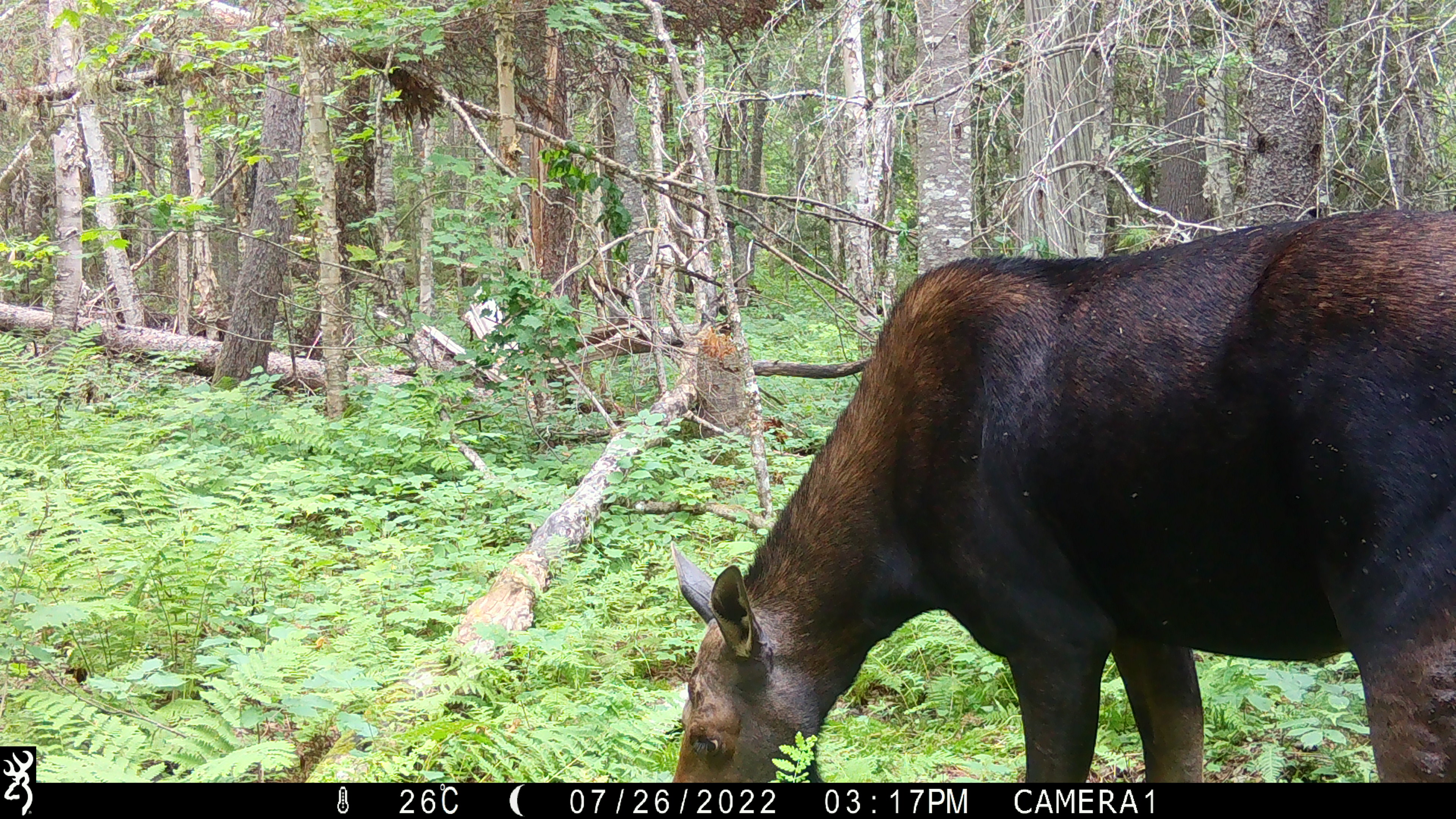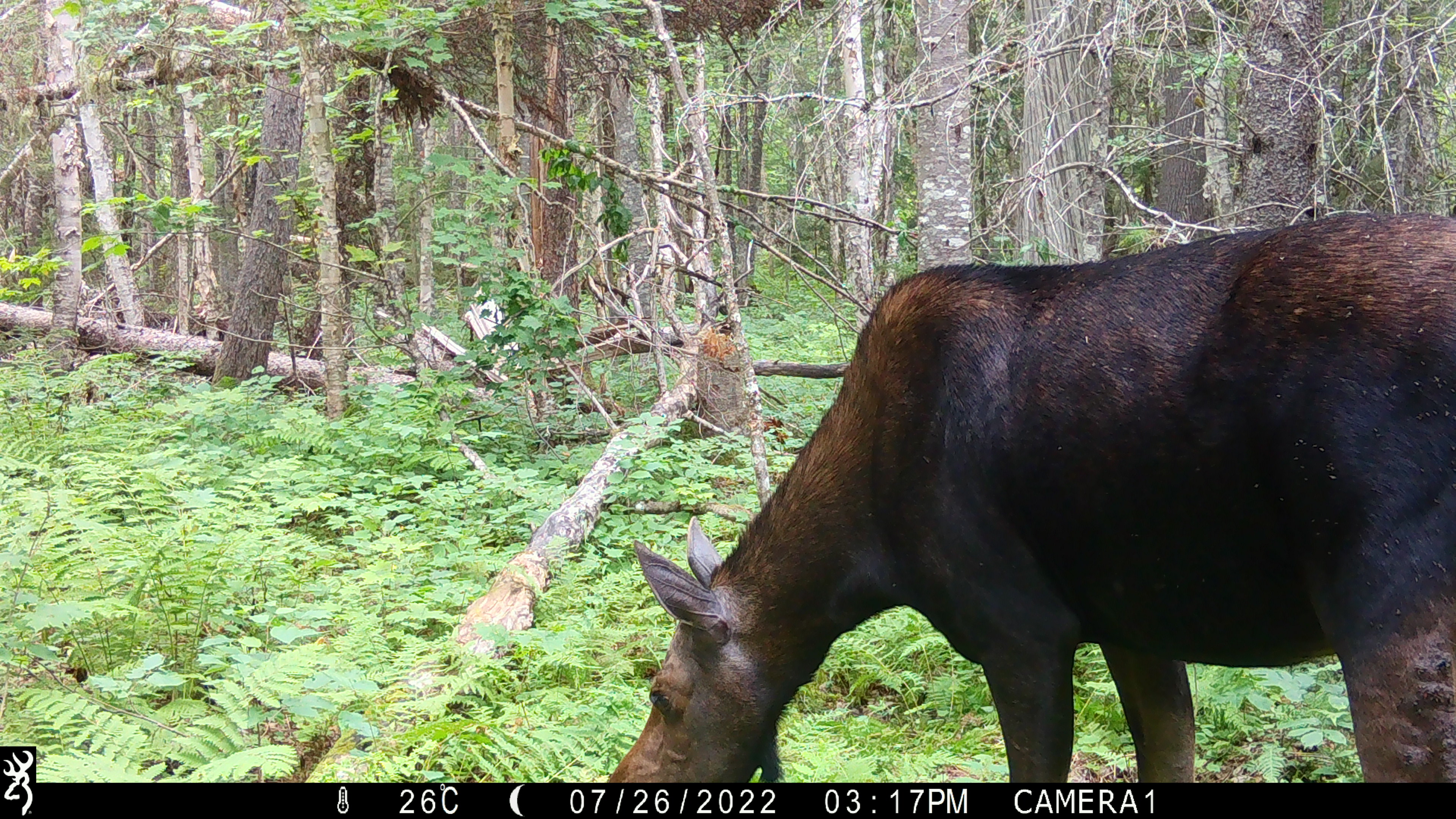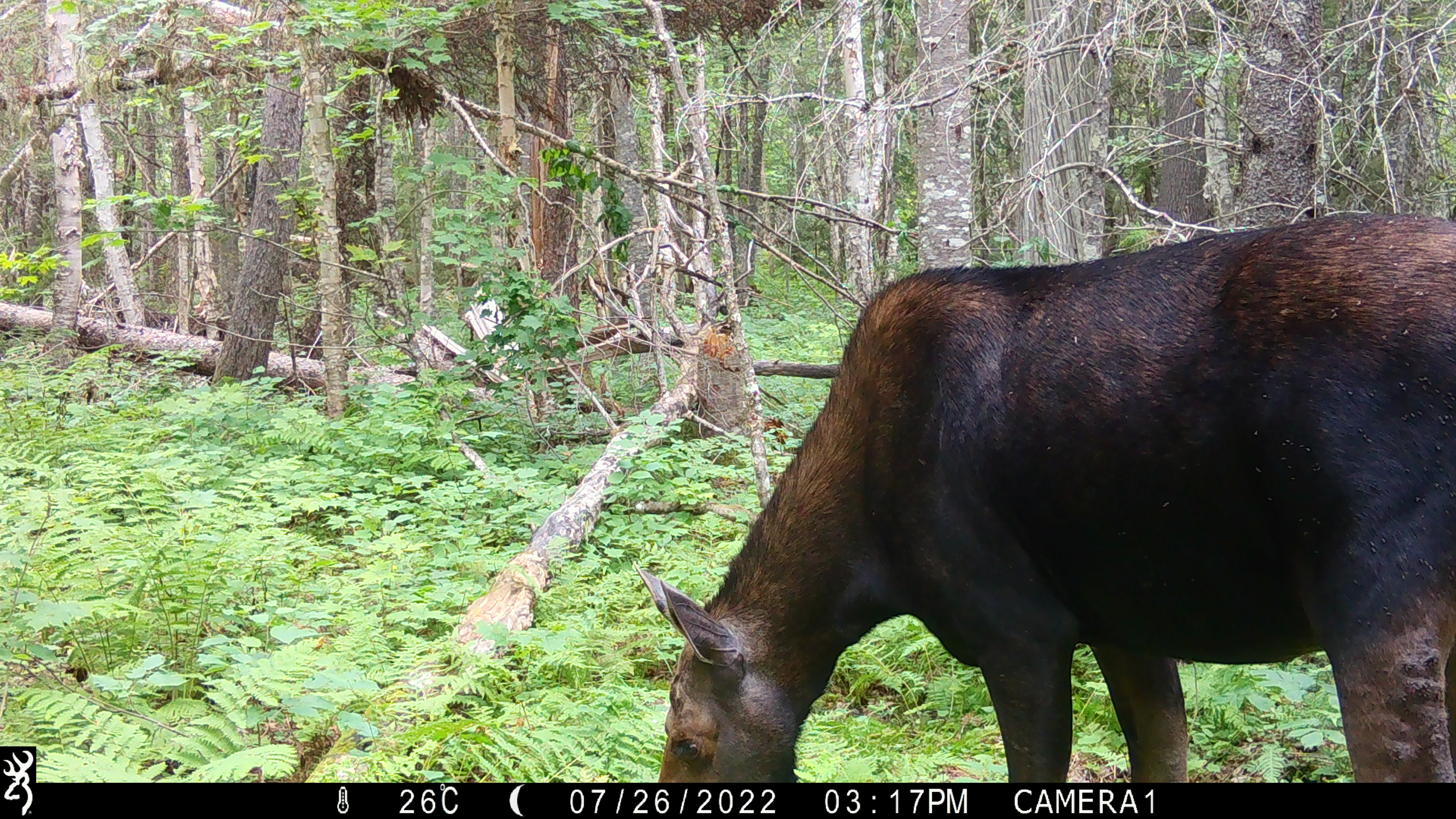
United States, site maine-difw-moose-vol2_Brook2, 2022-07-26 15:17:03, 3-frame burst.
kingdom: Animalia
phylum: Chordata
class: Mammalia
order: Artiodactyla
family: Cervidae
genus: Alces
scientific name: Alces alces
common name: moose